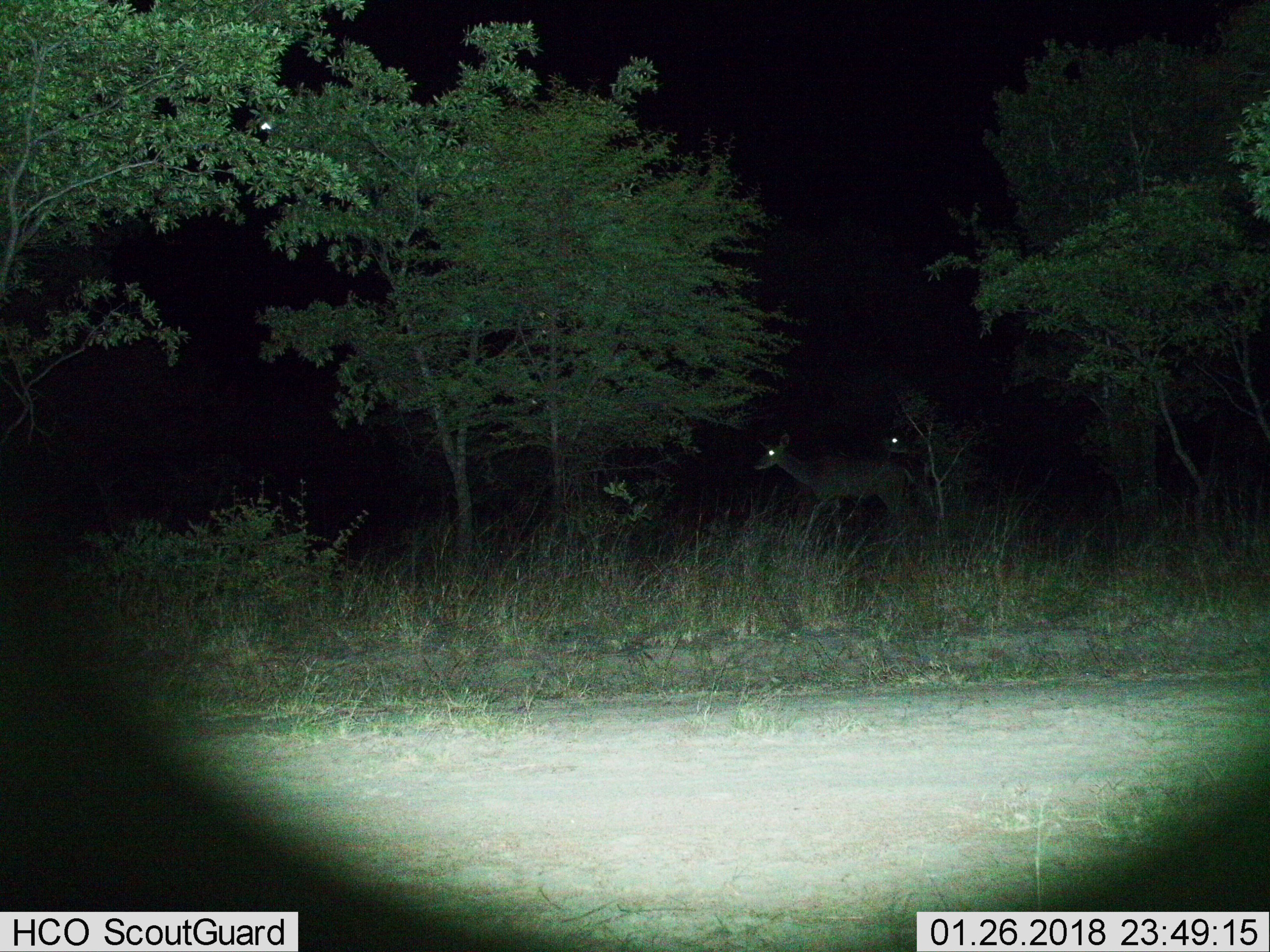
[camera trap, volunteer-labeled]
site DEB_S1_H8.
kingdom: Animalia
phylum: Chordata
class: Mammalia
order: Artiodactyla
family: Bovidae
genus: Tragelaphus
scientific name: Tragelaphus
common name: kudu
Kudu (Tragelaphus), count 2. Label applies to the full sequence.